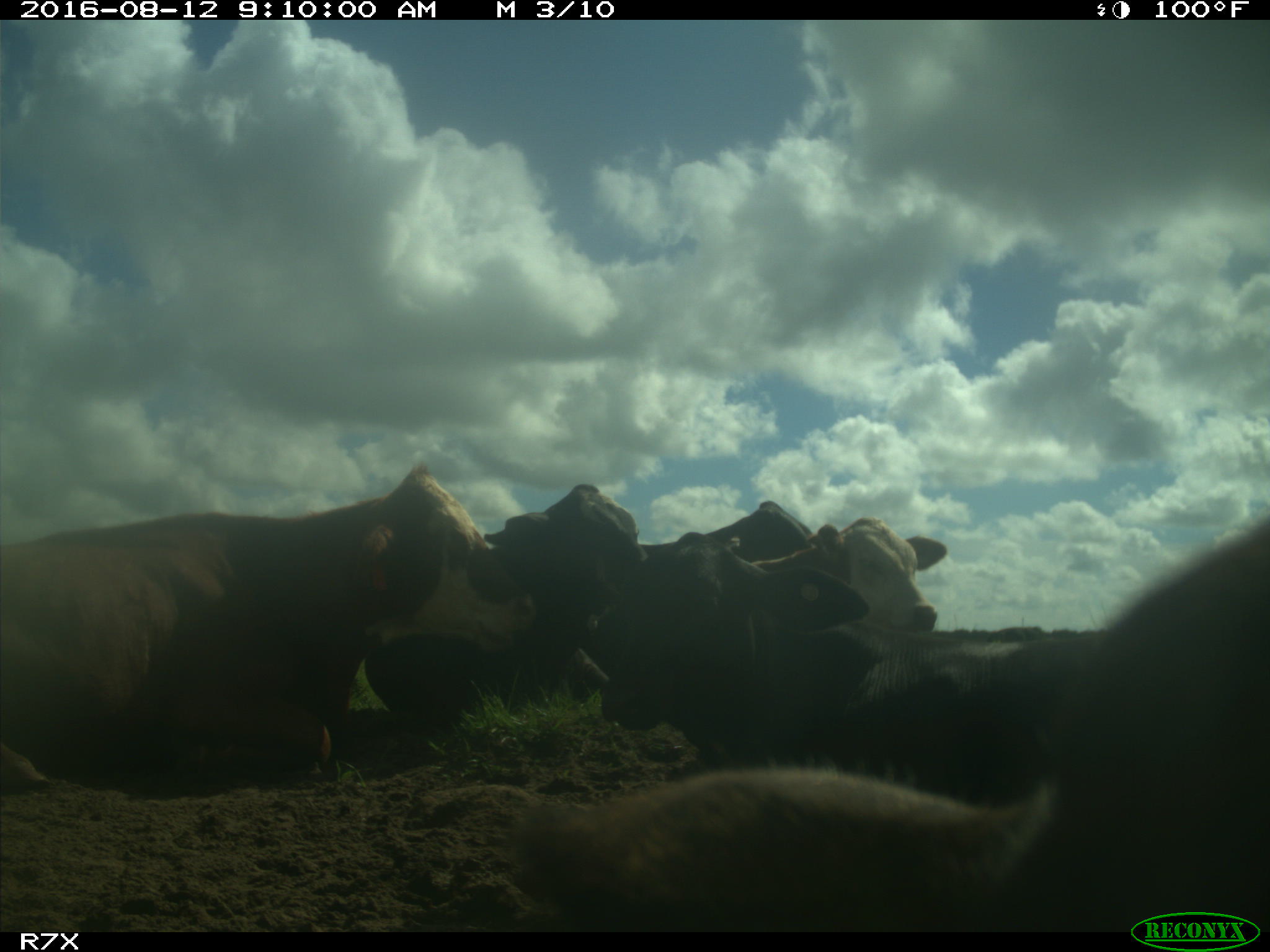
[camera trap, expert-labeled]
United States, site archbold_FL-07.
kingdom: Animalia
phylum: Chordata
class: Mammalia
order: Artiodactyla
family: Bovidae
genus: Bos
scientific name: Bos taurus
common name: domestic cow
Bos taurus (domestic cow).